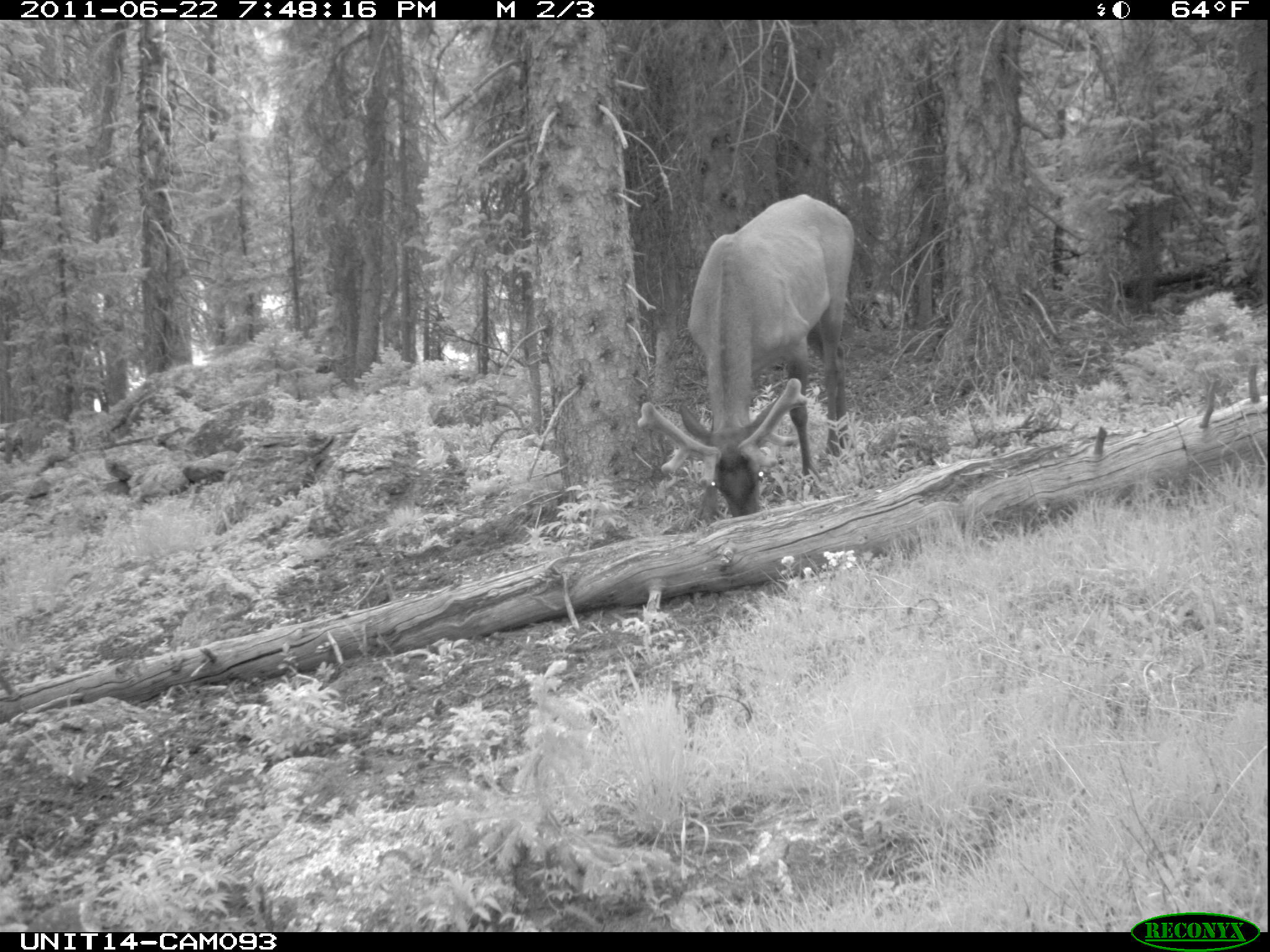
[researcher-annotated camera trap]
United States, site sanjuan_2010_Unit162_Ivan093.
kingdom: Animalia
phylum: Chordata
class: Mammalia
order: Artiodactyla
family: Cervidae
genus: Cervus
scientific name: Cervus elaphus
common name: red deer